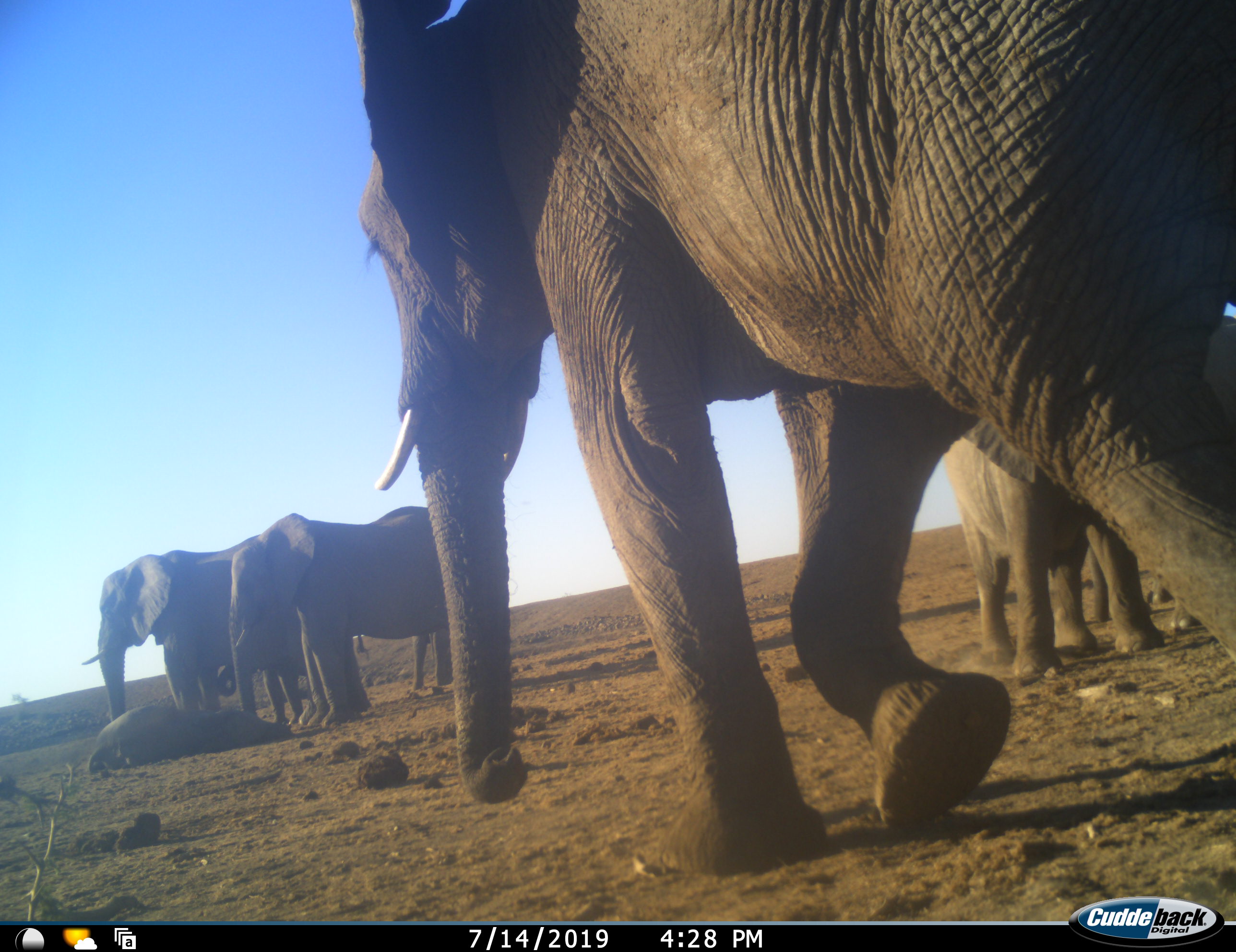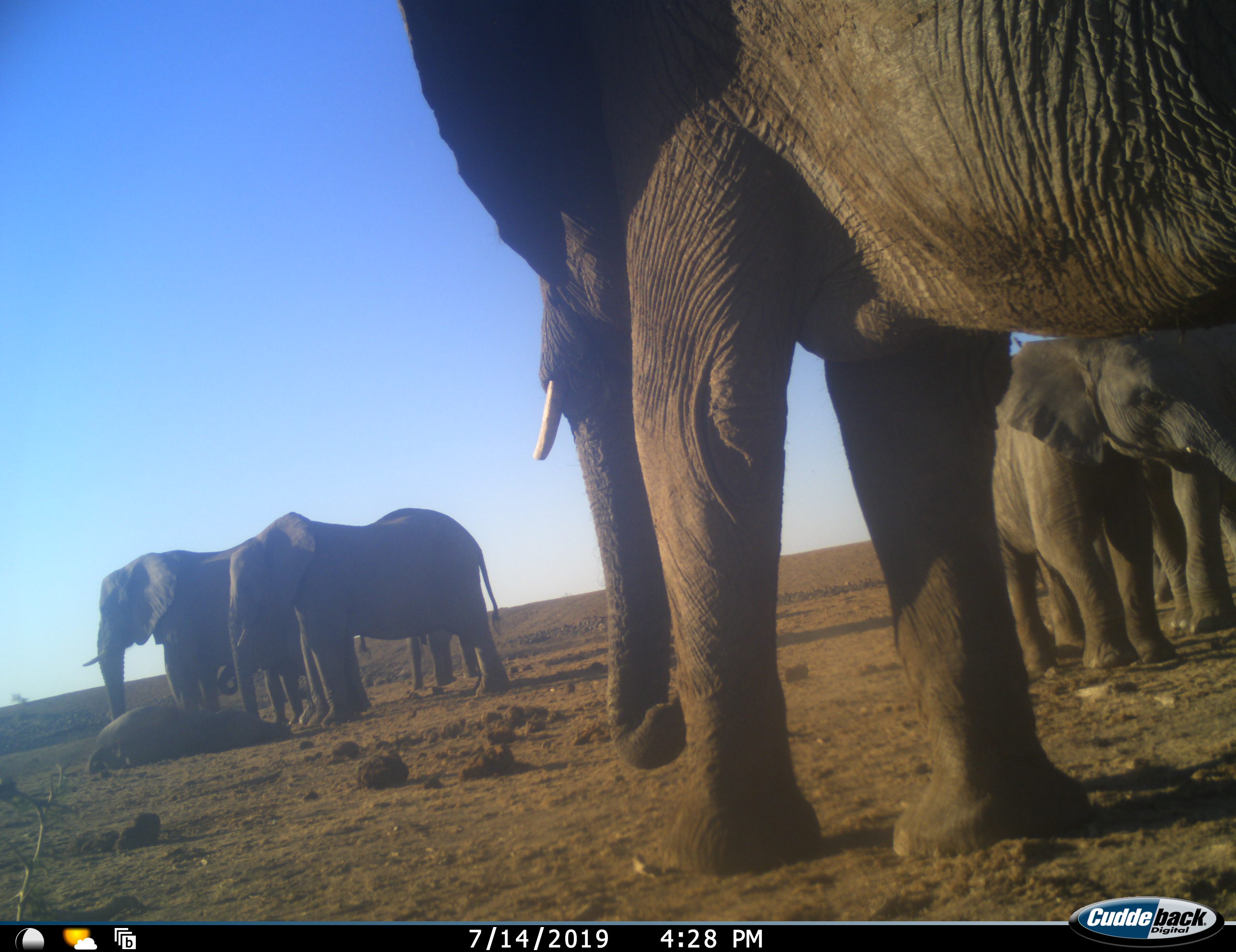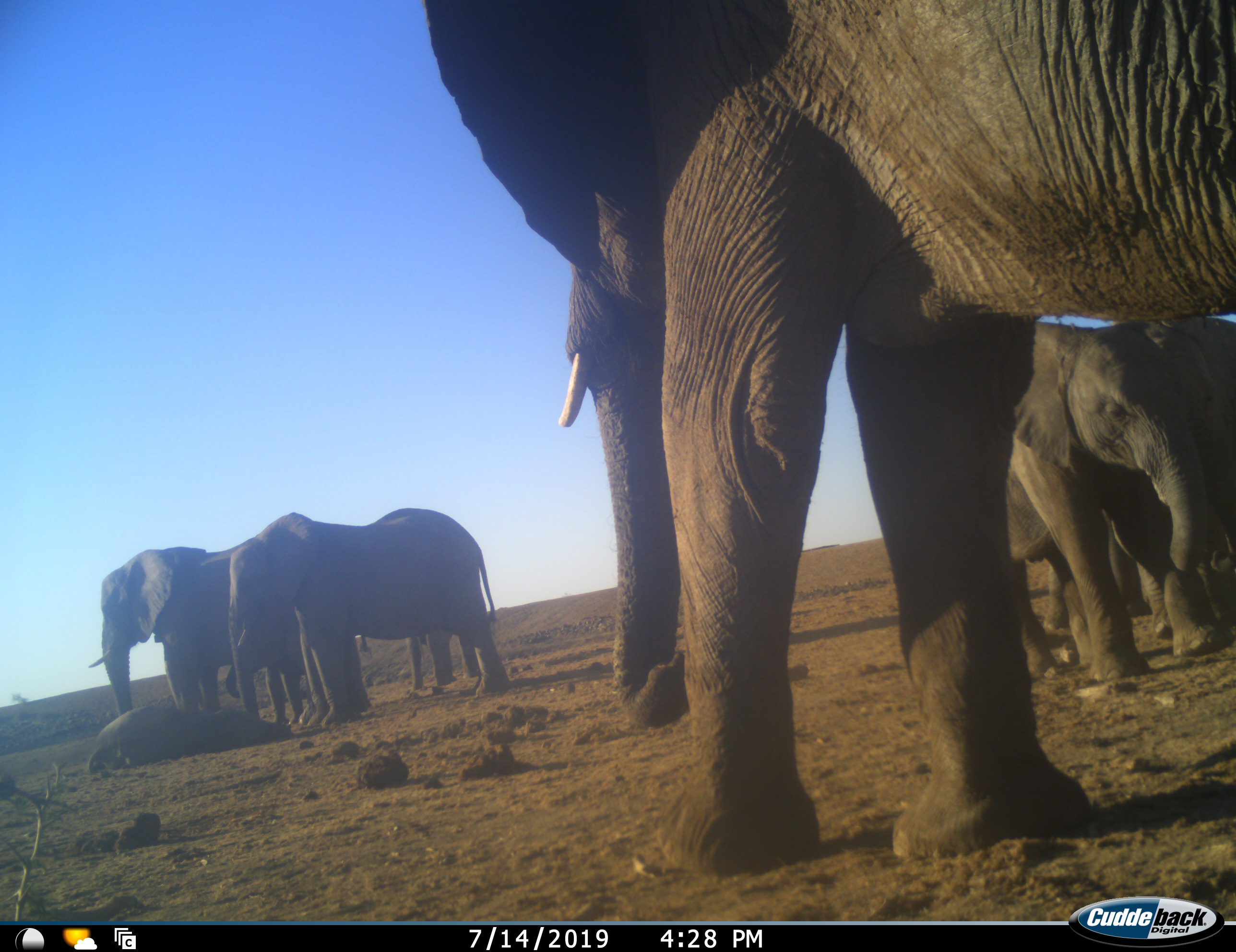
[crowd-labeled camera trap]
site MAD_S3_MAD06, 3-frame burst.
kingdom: Animalia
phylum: Chordata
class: Mammalia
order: Proboscidea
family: Elephantidae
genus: Loxodonta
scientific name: Loxodonta africana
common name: african bush elephant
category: elephant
Elephant (african bush elephant) (Loxodonta africana), count 6. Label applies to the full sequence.